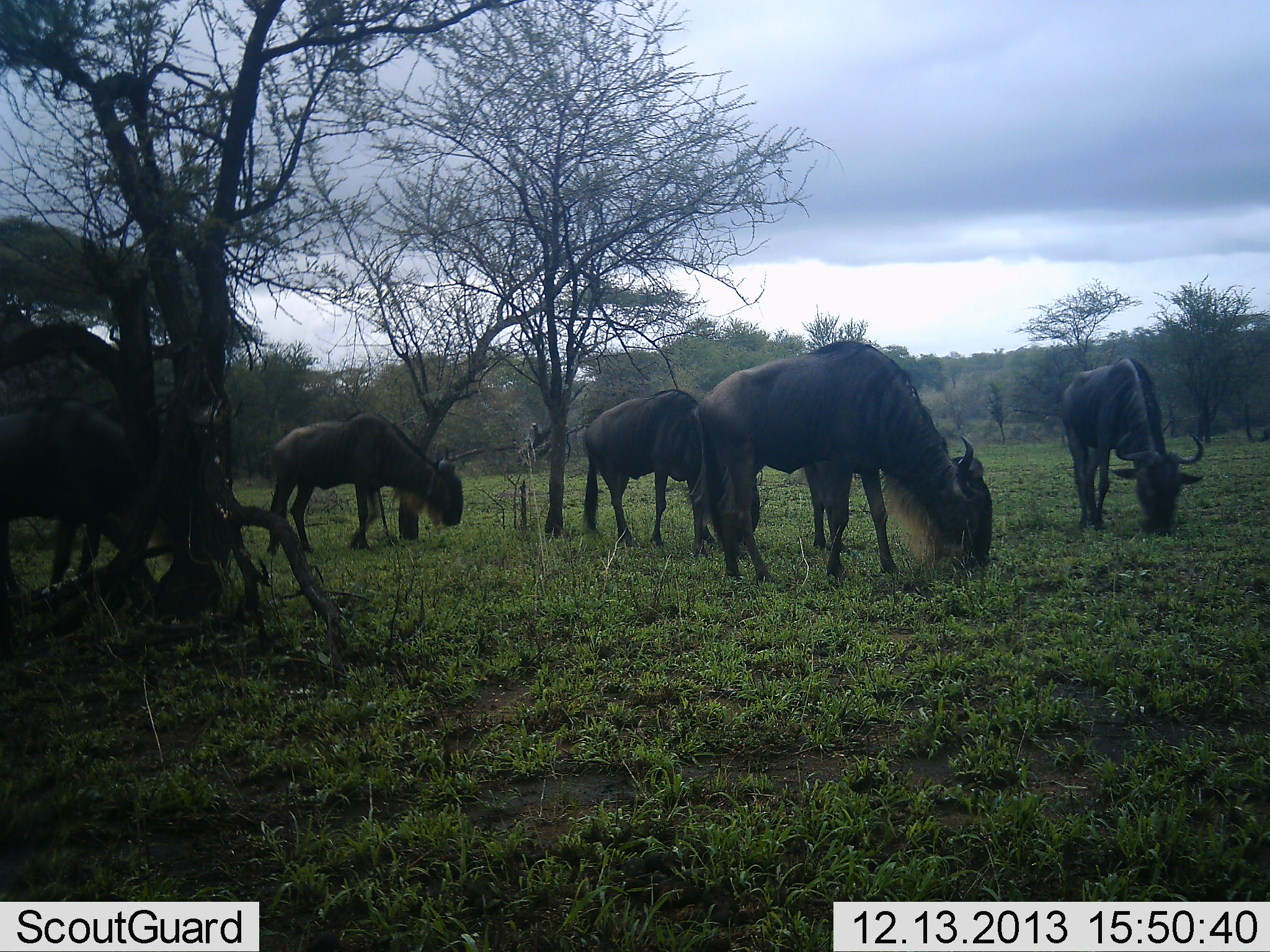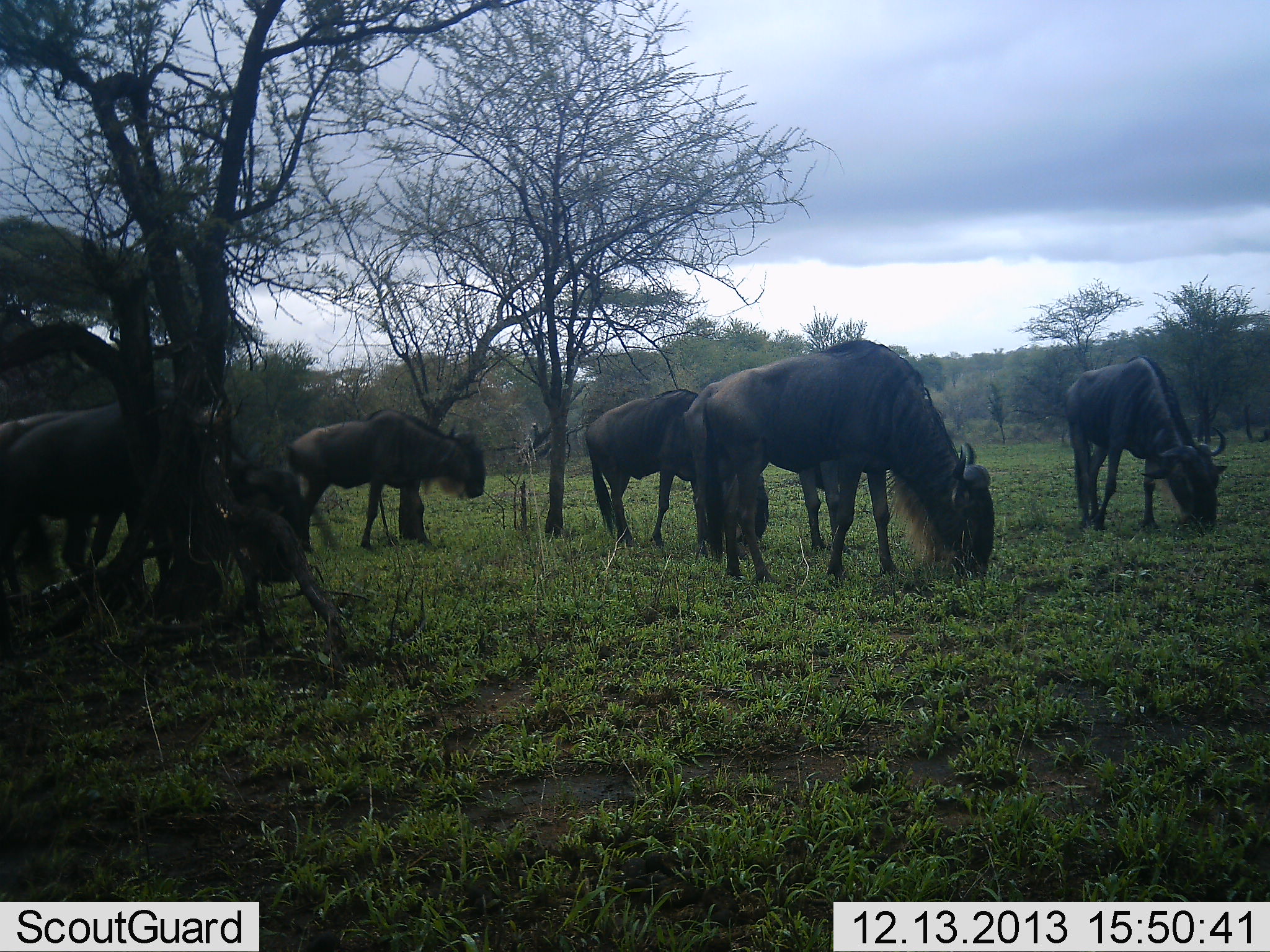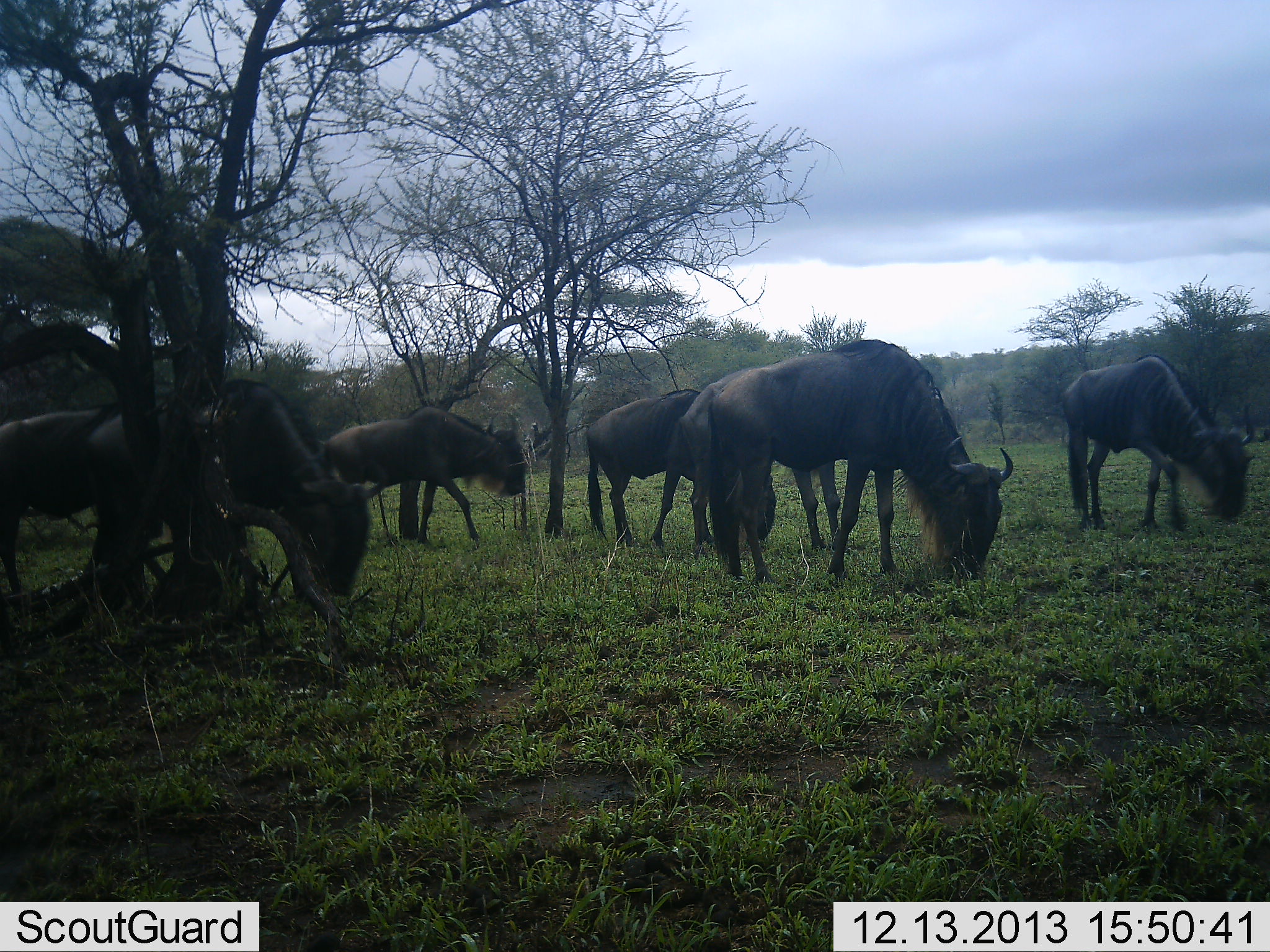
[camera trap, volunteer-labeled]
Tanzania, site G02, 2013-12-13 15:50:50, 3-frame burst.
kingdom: Animalia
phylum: Chordata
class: Mammalia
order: Artiodactyla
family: Bovidae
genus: Connochaetes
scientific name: Connochaetes taurinus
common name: blue wildebeest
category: wildebeest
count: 6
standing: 20%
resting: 0%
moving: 60%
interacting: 0%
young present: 0%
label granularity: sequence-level